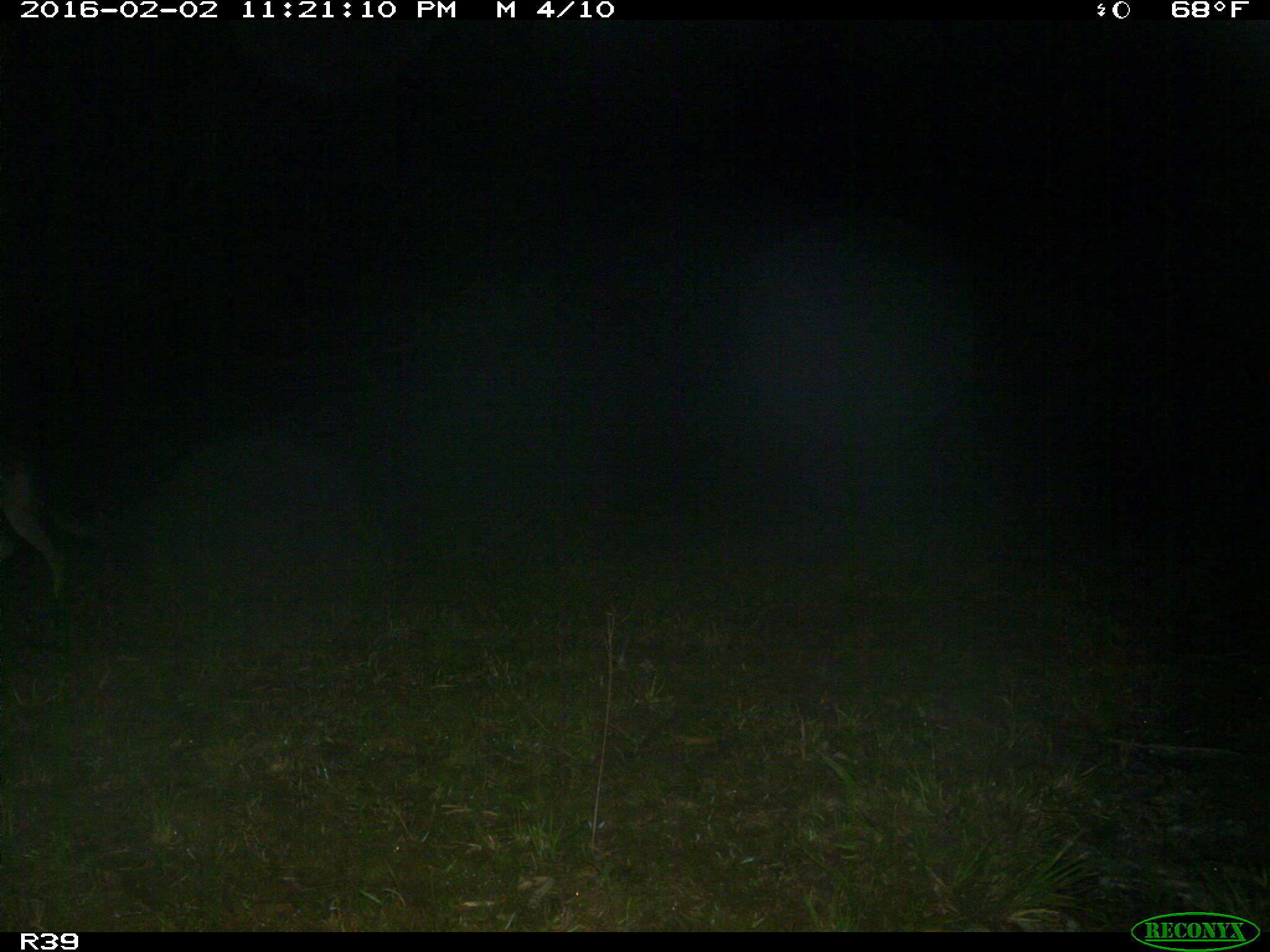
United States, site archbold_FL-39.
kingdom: Animalia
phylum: Chordata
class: Mammalia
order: Carnivora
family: Canidae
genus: Canis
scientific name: Canis latrans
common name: coyote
Canis latrans (coyote).